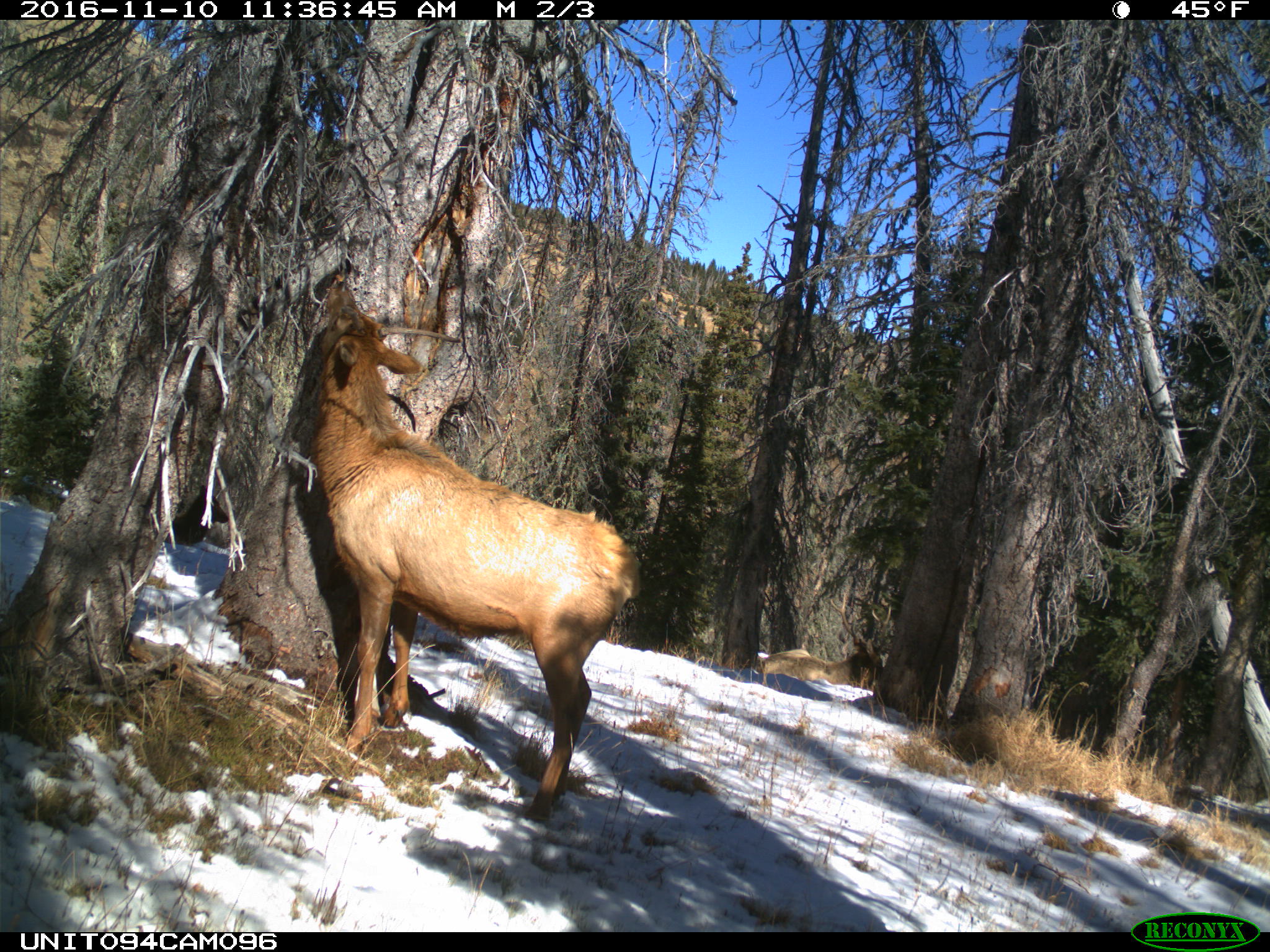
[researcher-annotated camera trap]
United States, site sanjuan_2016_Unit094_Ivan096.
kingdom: Animalia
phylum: Chordata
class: Mammalia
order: Artiodactyla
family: Cervidae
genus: Cervus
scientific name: Cervus elaphus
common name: red deer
Cervus elaphus (red deer).